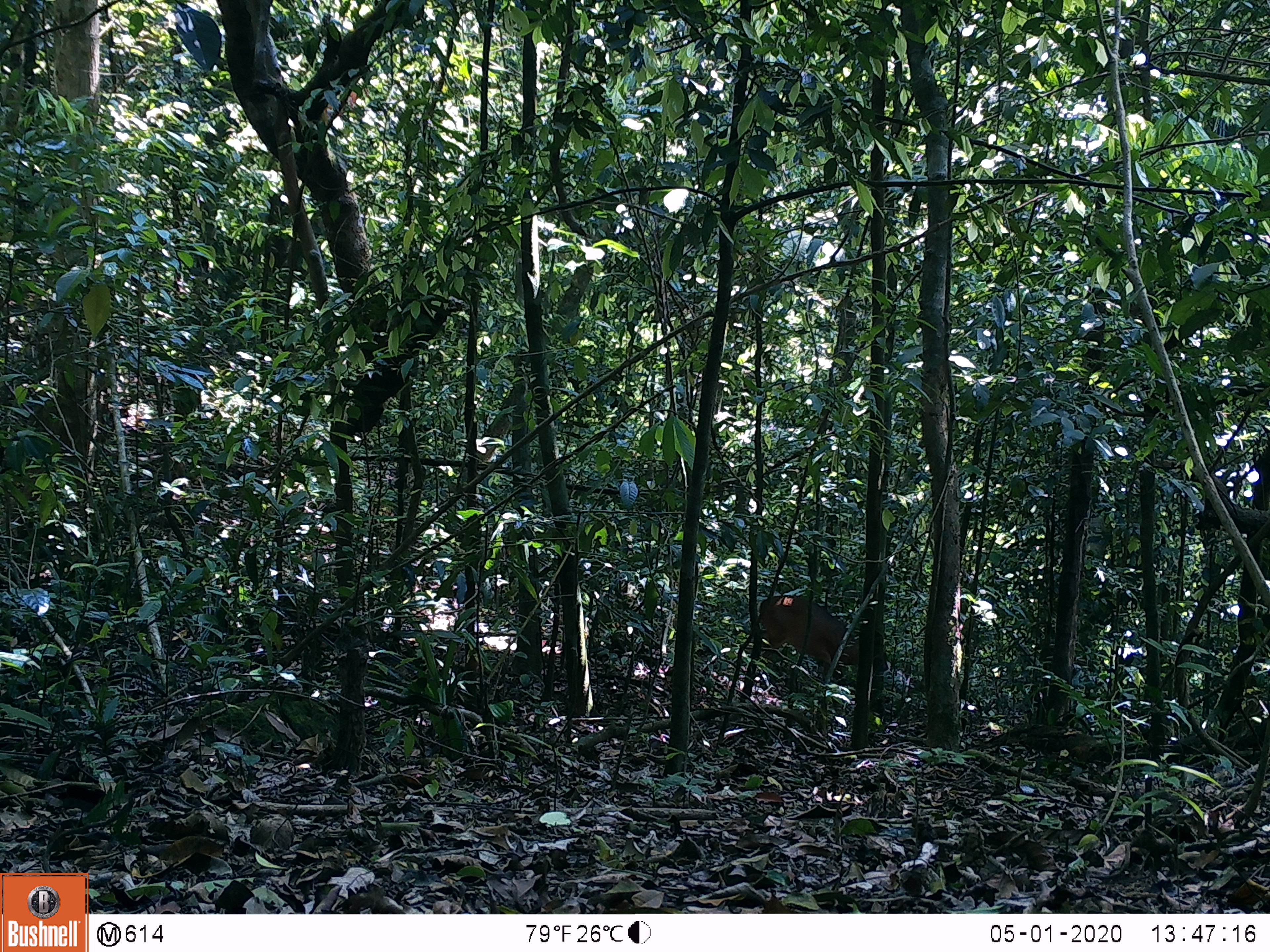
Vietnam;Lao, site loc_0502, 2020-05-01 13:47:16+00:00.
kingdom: Animalia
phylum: Chordata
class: Mammalia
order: Artiodactyla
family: Cervidae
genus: Muntiacus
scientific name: Muntiacus vuquangensis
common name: large-antlered muntjac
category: large antlered muntjac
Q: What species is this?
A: Large antlered muntjac (large-antlered muntjac) (Muntiacus vuquangensis).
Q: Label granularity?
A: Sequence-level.